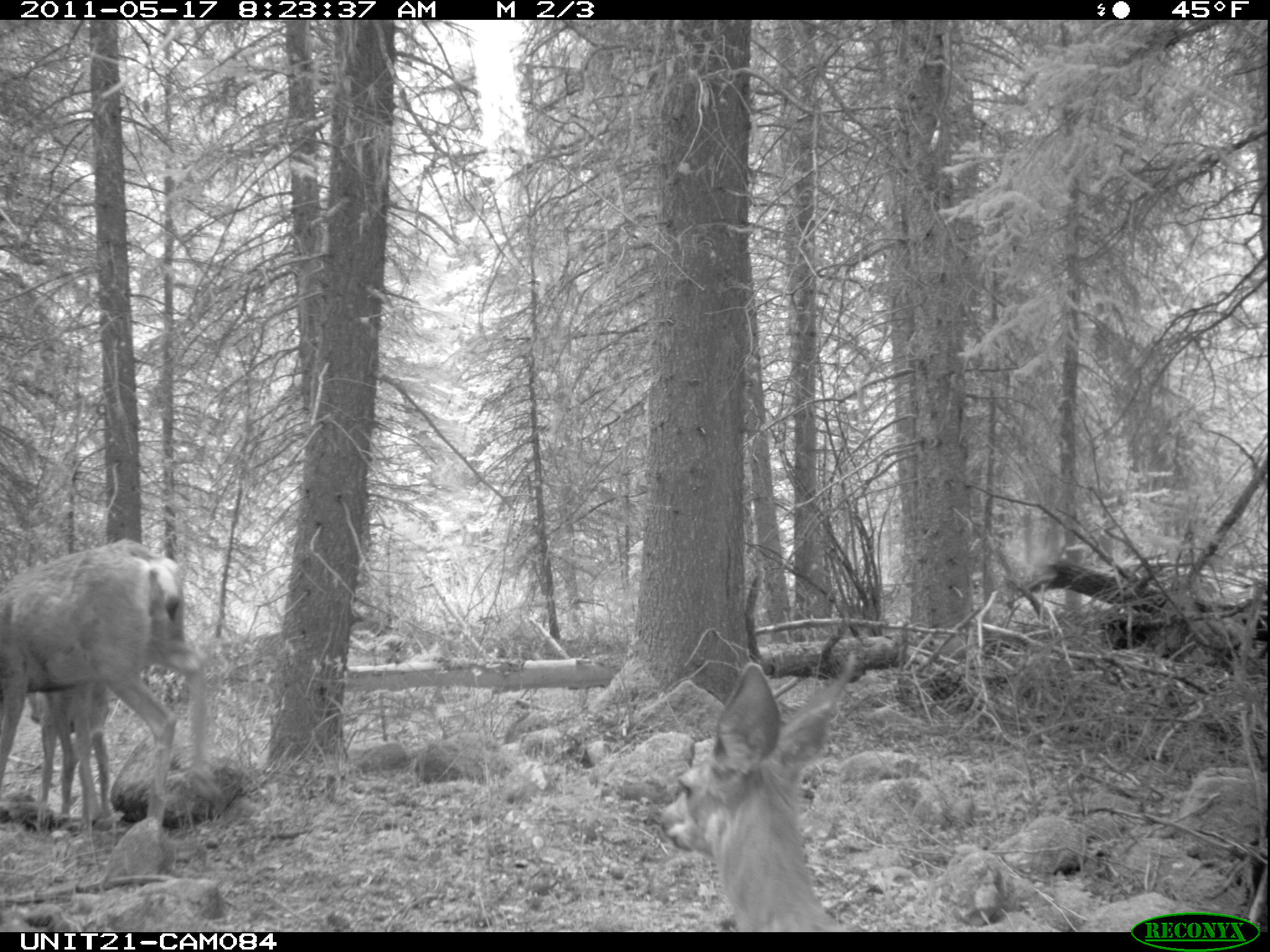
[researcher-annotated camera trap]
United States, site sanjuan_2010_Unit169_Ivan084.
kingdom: Animalia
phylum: Chordata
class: Mammalia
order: Artiodactyla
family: Cervidae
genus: Odocoileus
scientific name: Odocoileus hemionus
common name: mule deer